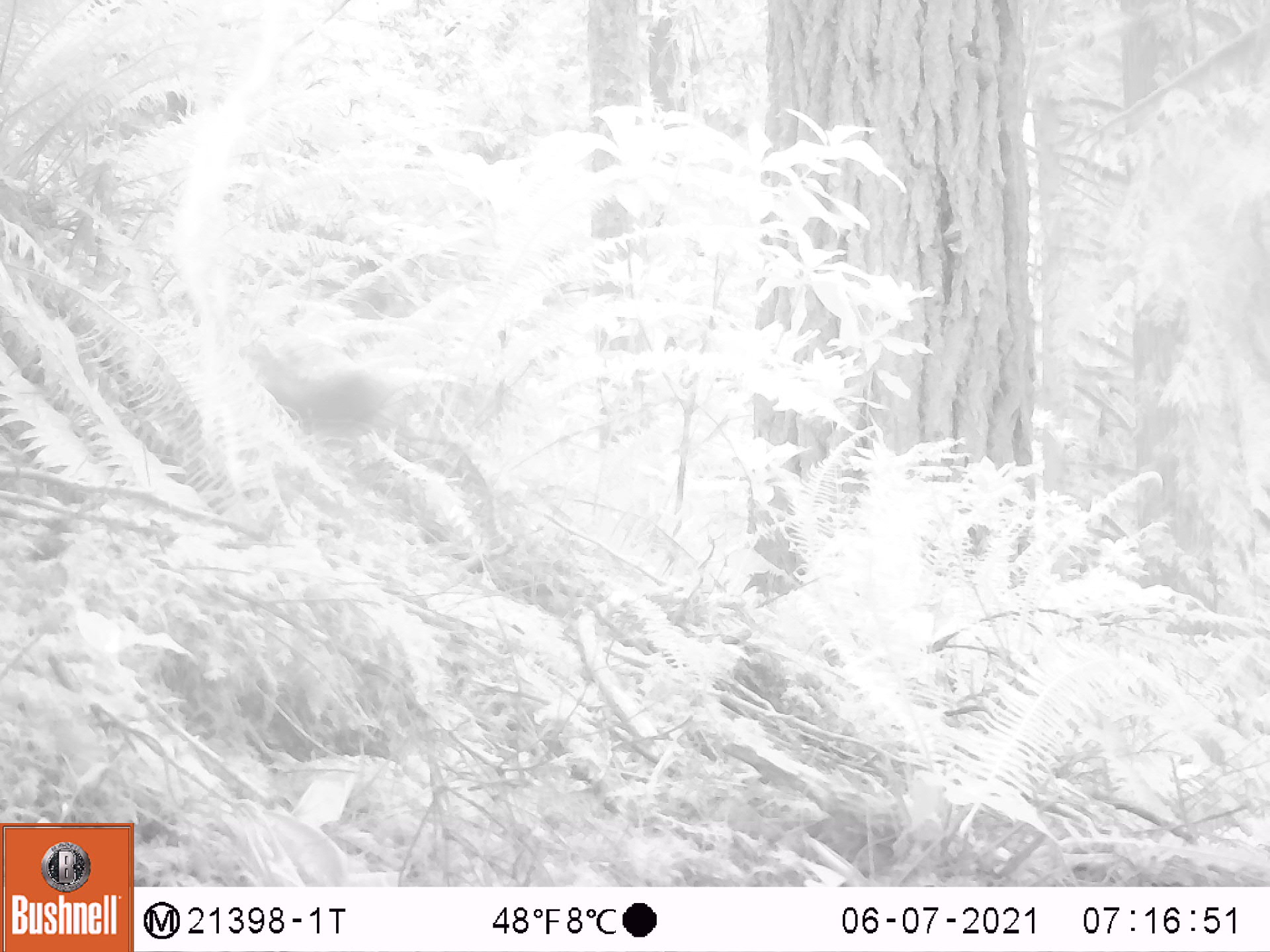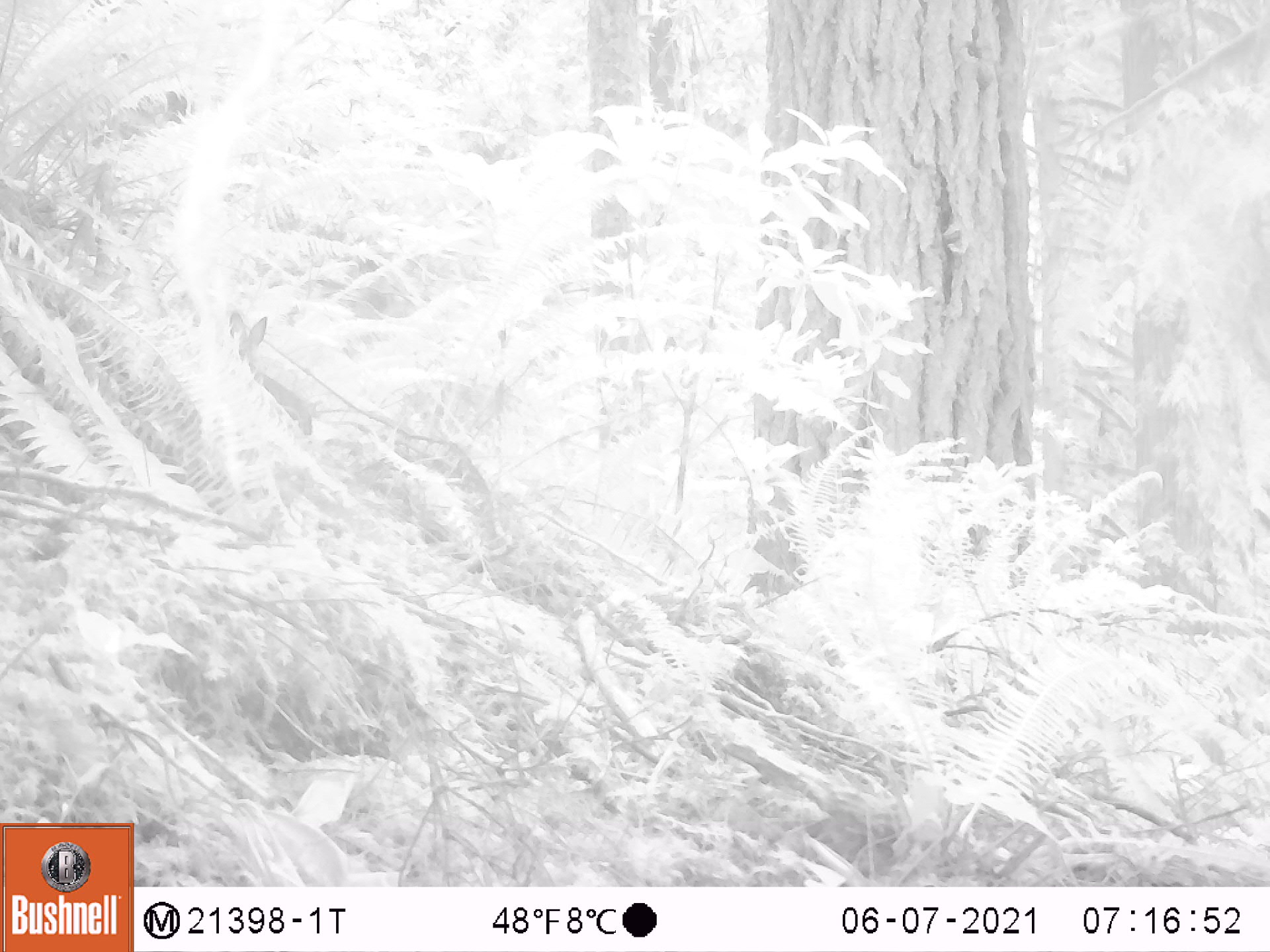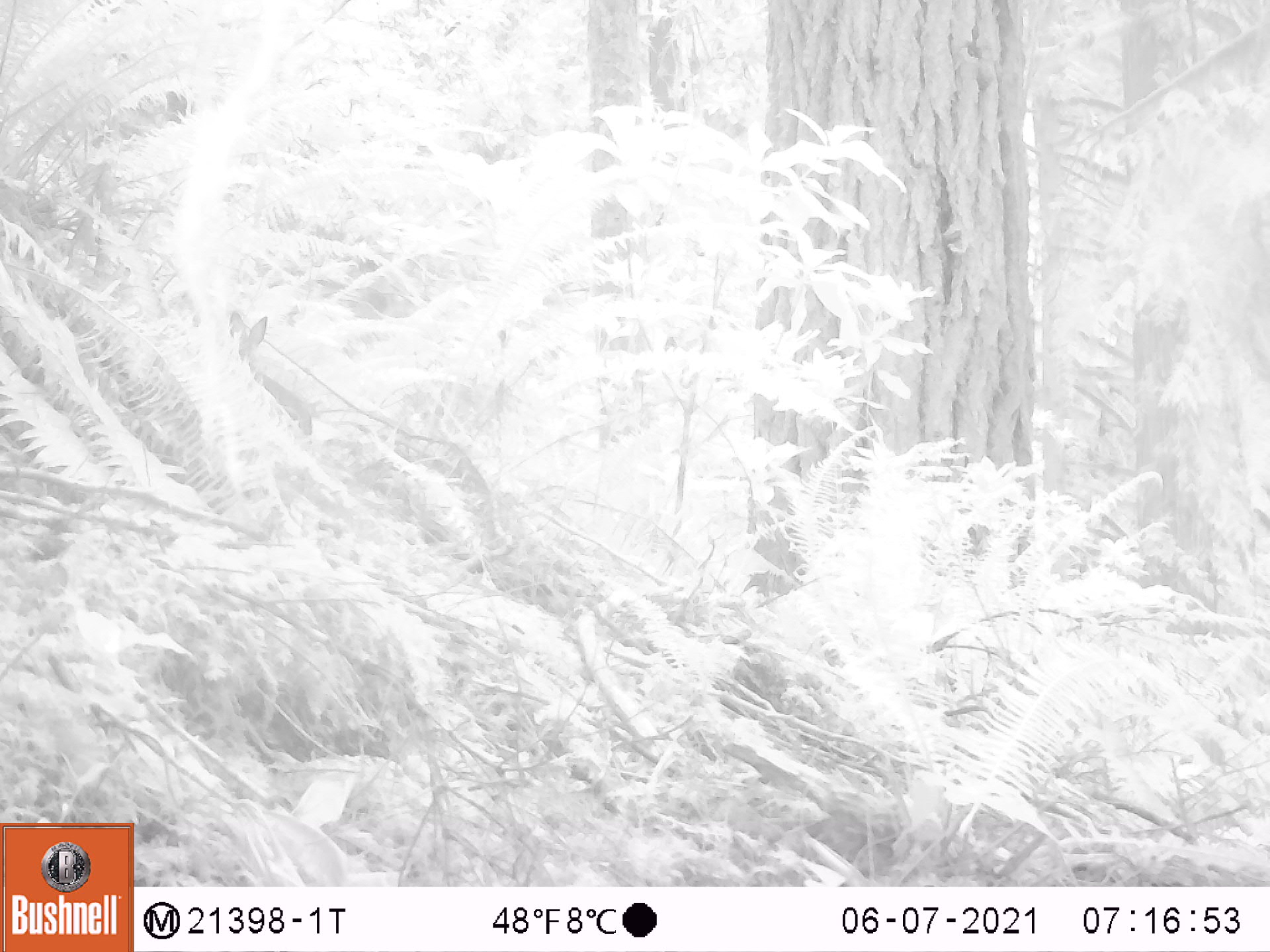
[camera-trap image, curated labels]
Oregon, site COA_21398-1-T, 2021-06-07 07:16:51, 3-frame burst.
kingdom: Animalia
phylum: Chordata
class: Mammalia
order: Lagomorpha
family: Leporidae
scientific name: Leporidae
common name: hares and rabbits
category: leporidae family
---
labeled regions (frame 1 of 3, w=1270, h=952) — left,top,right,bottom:
leporidae family: 227,317,409,450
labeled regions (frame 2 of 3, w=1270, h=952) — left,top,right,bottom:
leporidae family: 218,298,318,440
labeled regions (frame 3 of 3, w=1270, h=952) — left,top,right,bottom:
leporidae family: 218,304,322,442